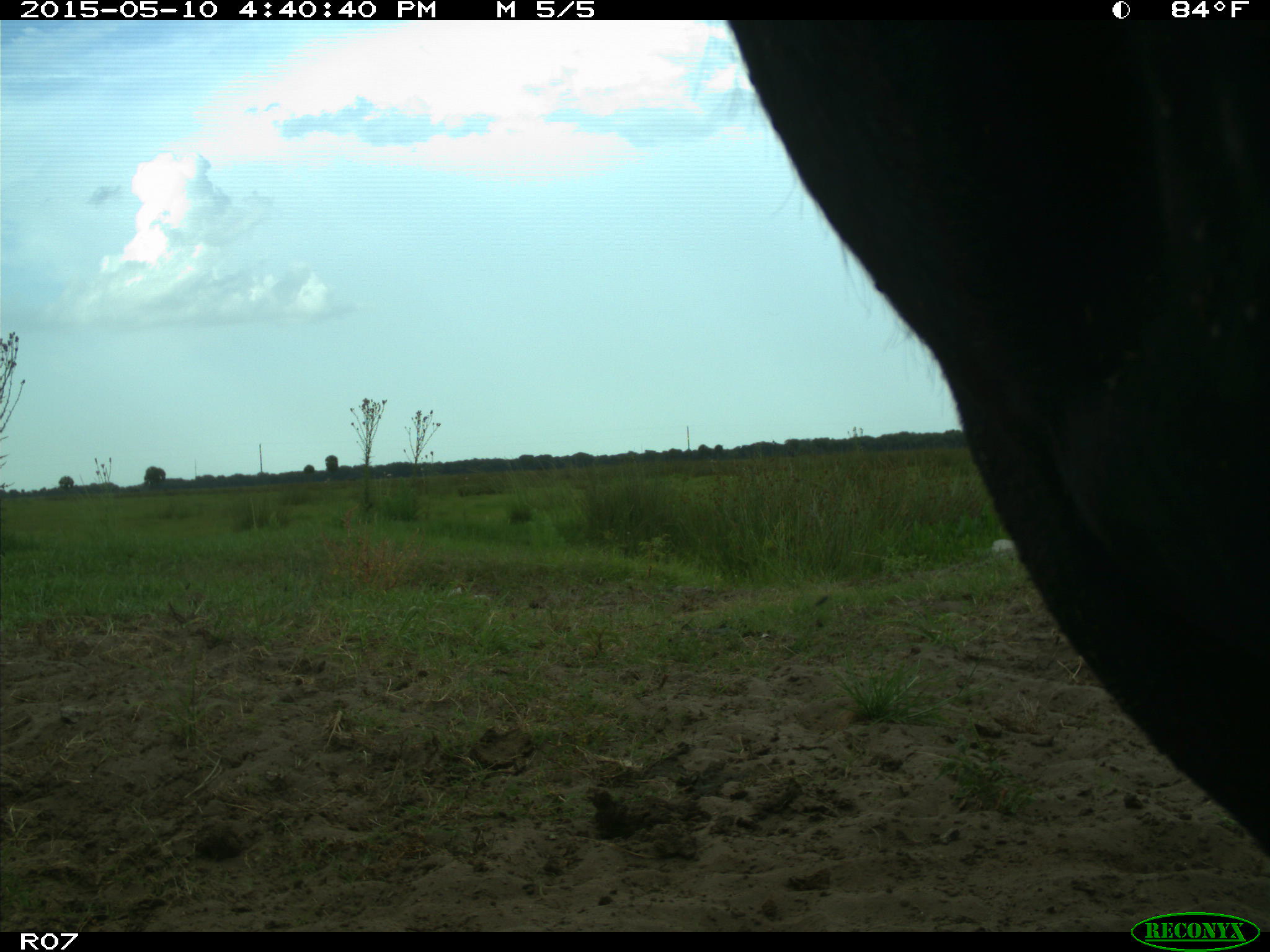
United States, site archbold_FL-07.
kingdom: Animalia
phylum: Chordata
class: Mammalia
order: Artiodactyla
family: Bovidae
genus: Bos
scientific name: Bos taurus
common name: domestic cow